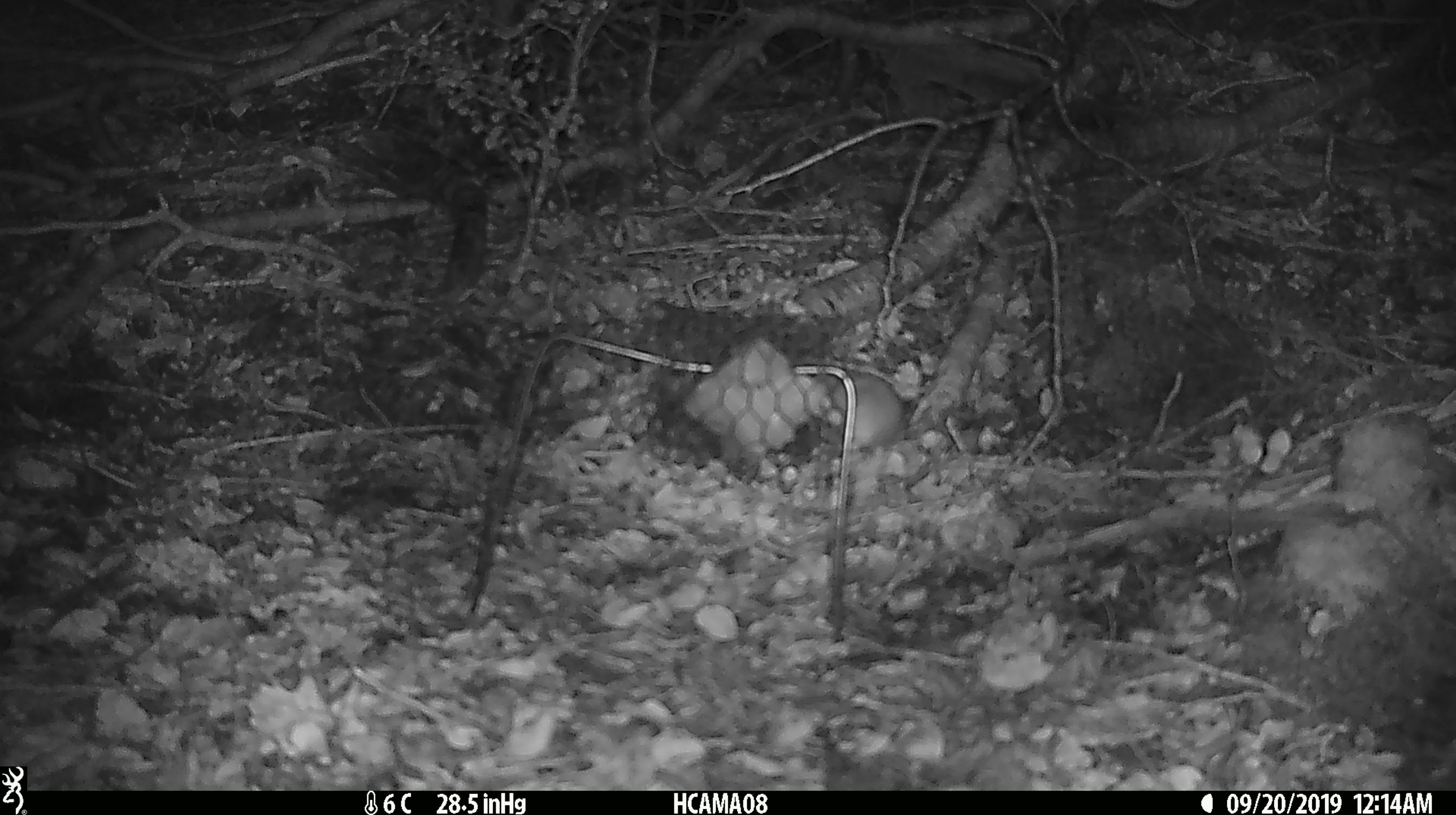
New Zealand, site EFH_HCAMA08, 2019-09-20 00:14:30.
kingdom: Animalia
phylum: Chordata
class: Mammalia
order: Rodentia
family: Muridae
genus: Mus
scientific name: Mus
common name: mouse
Mouse (Mus).